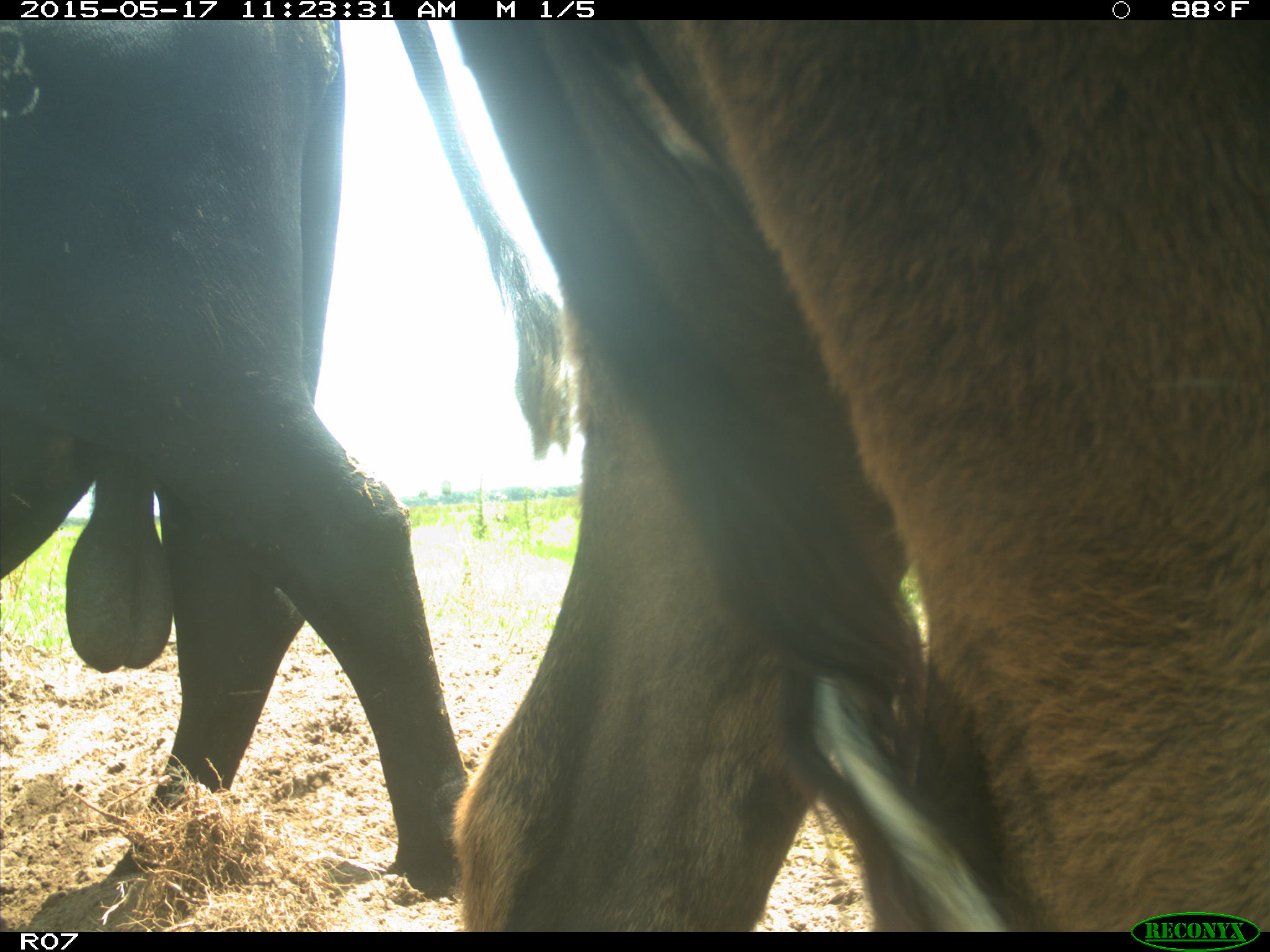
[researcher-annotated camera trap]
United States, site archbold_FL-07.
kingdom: Animalia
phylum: Chordata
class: Mammalia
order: Artiodactyla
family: Bovidae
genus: Bos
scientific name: Bos taurus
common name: domestic cow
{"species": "Bos taurus (domestic cow)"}